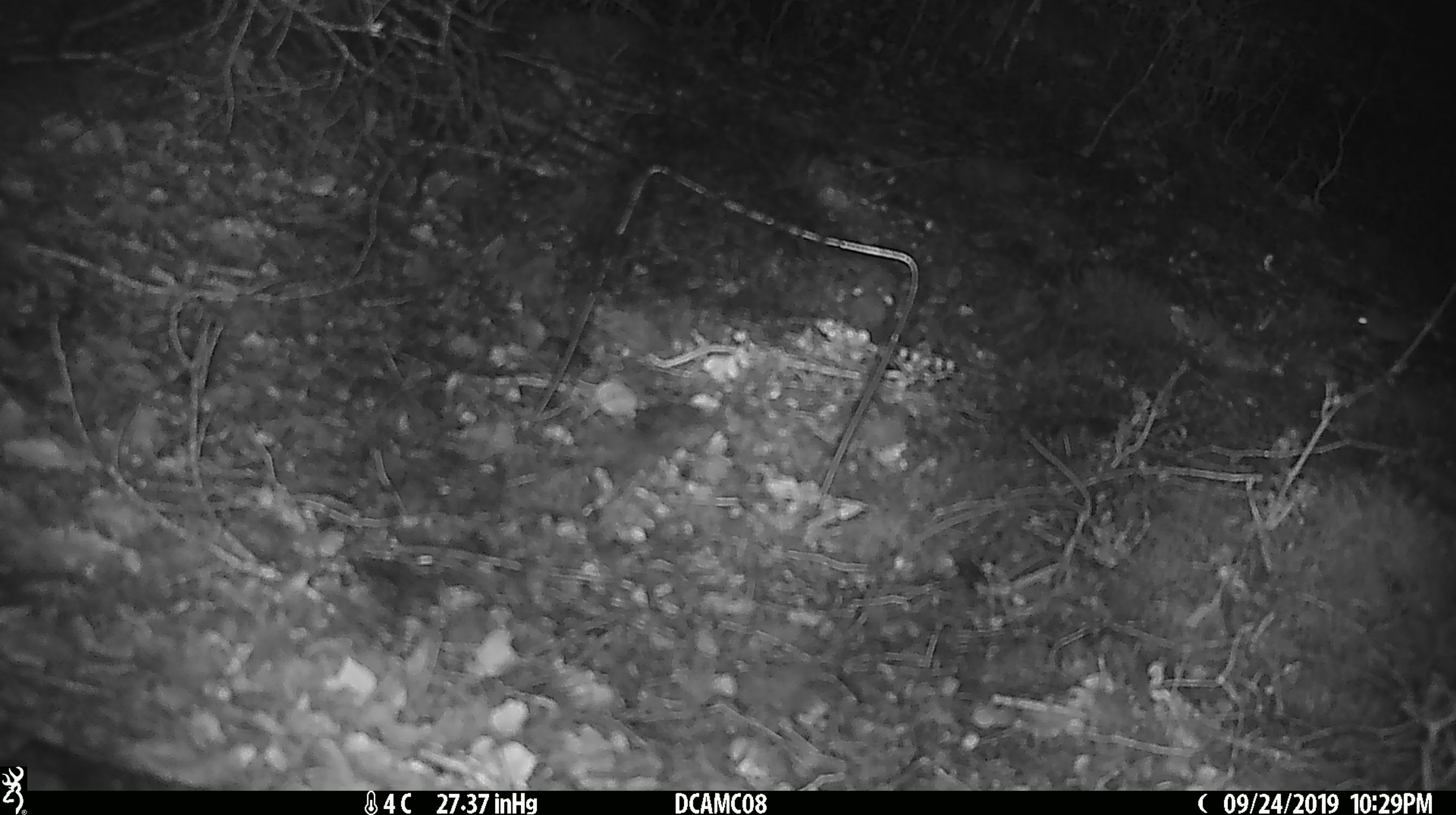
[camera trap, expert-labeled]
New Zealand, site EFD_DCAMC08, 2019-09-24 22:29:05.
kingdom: Animalia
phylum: Chordata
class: Mammalia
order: Rodentia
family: Muridae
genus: Mus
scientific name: Mus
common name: mouse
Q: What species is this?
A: Mouse (Mus).